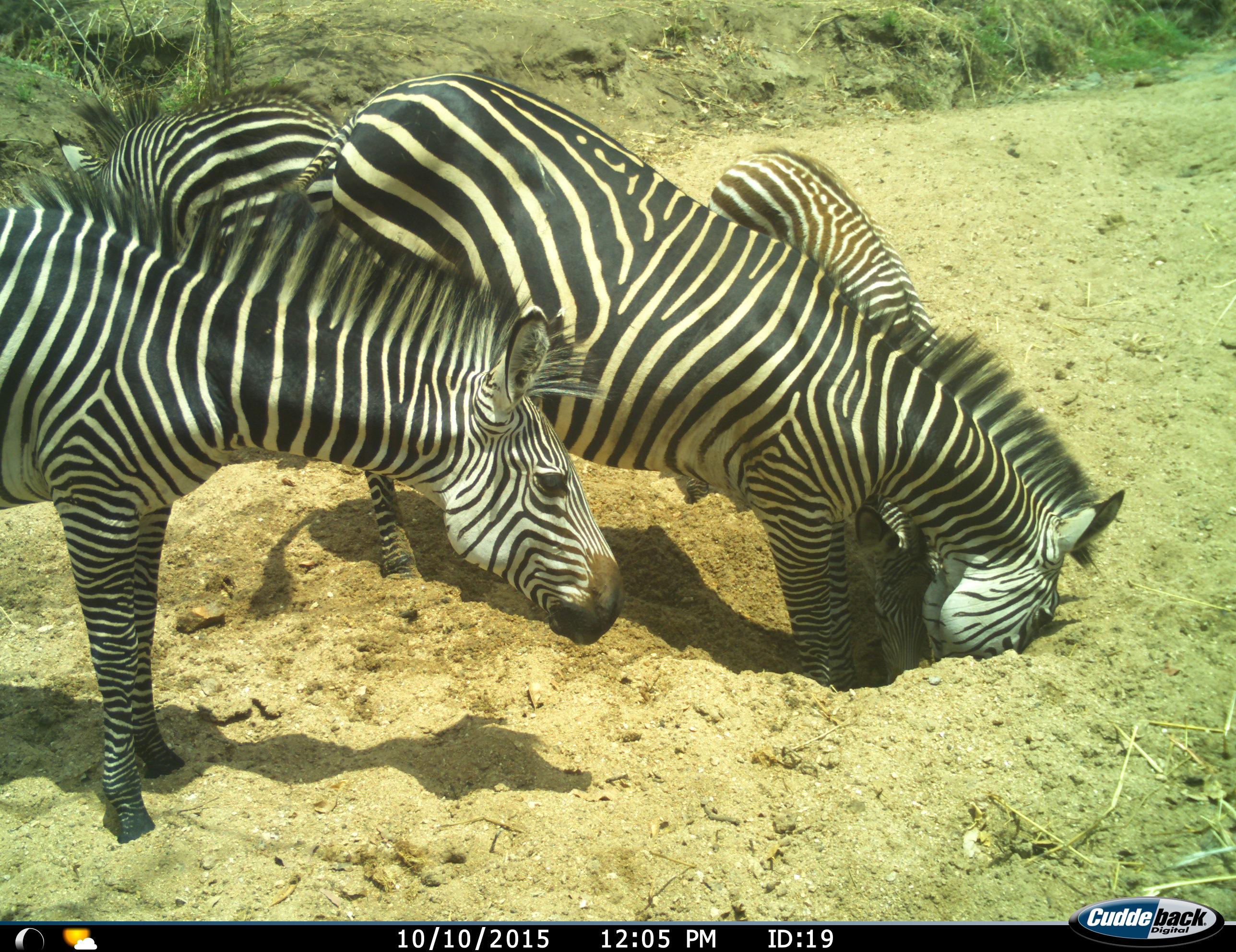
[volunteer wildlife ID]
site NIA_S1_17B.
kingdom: Animalia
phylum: Chordata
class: Mammalia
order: Perissodactyla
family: Equidae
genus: Equus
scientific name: Equus quagga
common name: plains zebra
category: zebraplains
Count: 4.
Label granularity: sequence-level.